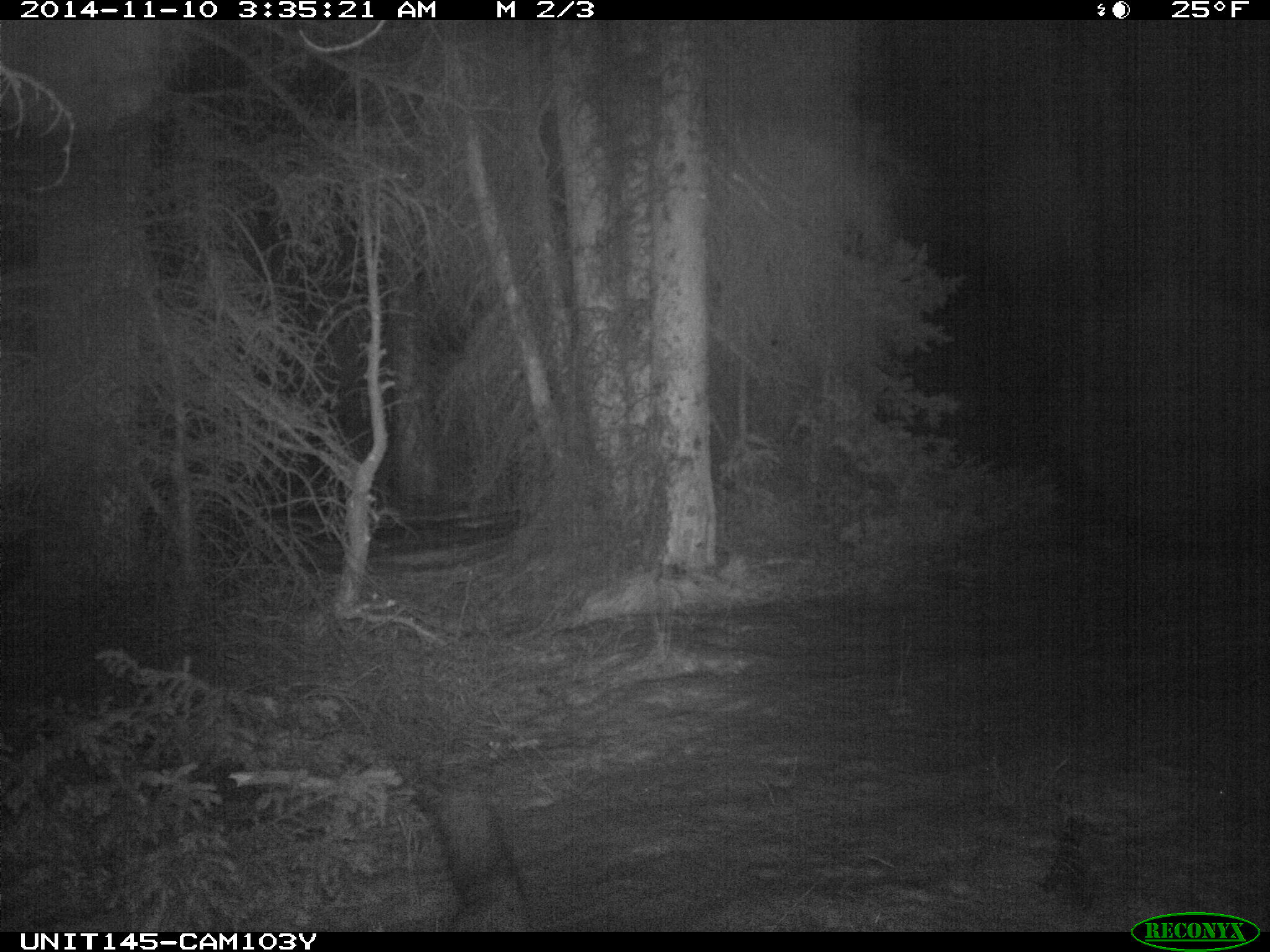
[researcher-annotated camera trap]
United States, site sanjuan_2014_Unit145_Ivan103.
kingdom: Animalia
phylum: Chordata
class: Mammalia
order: Carnivora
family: Canidae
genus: Vulpes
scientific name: Vulpes vulpes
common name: red fox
Vulpes vulpes (red fox).